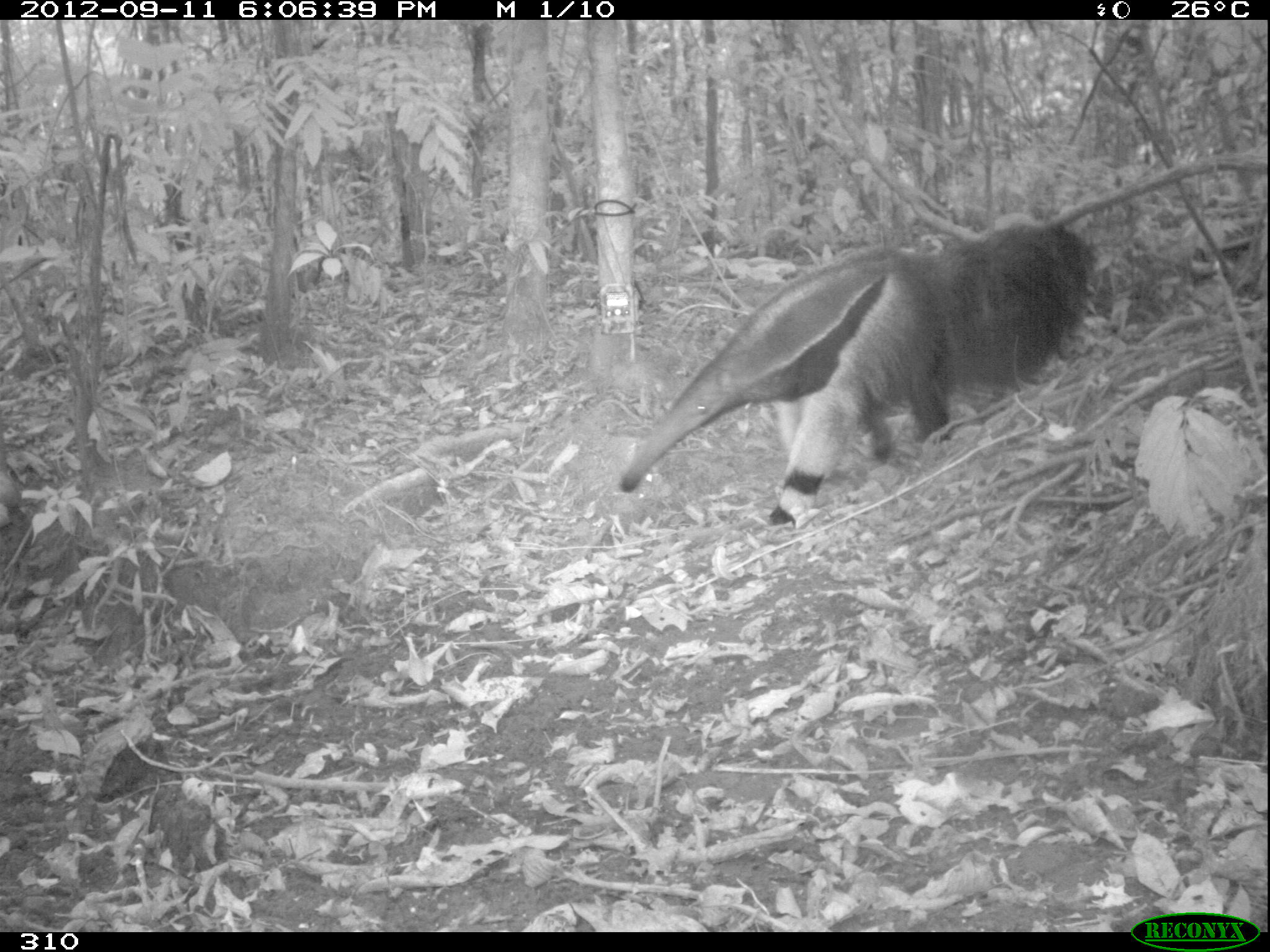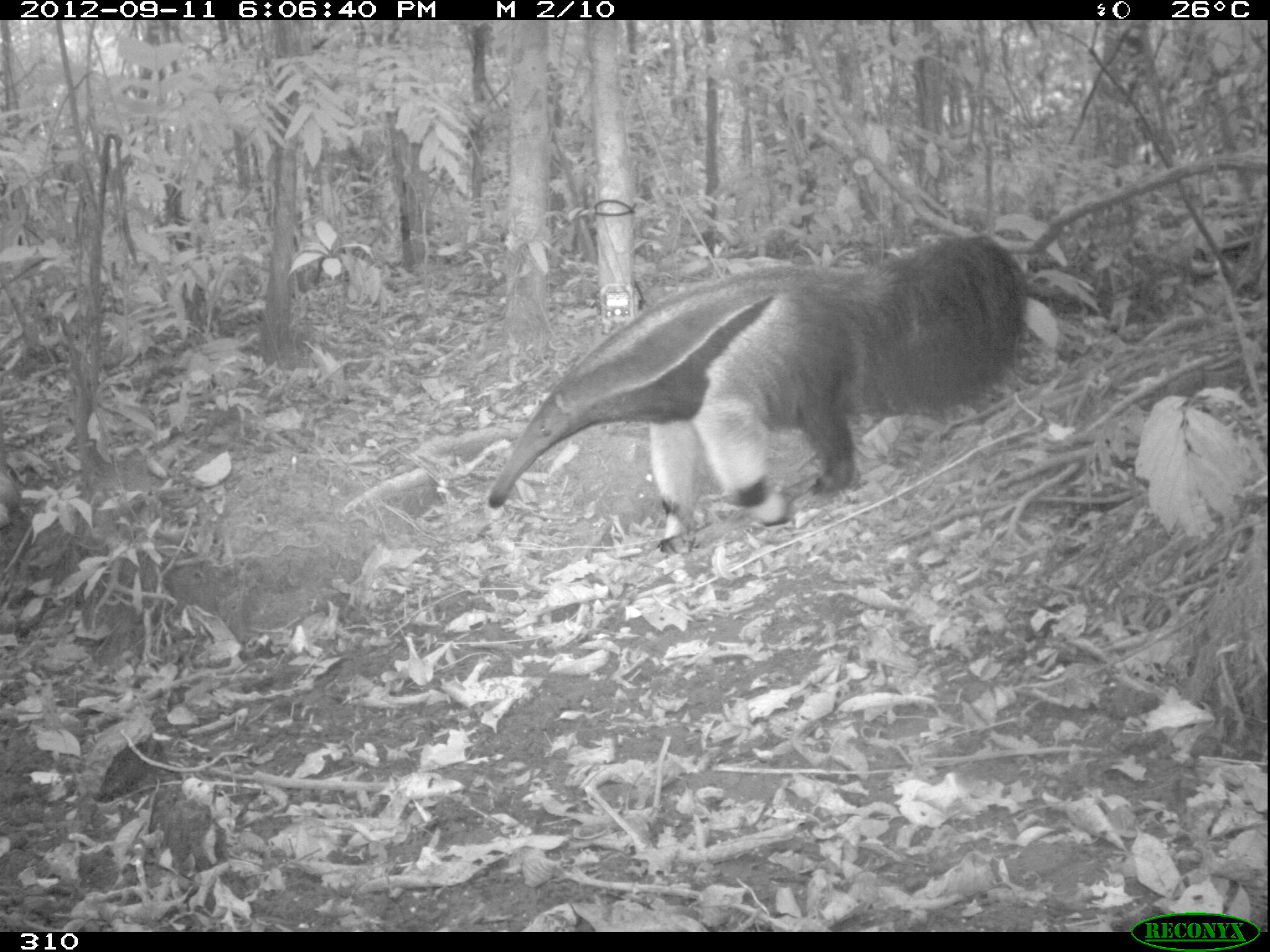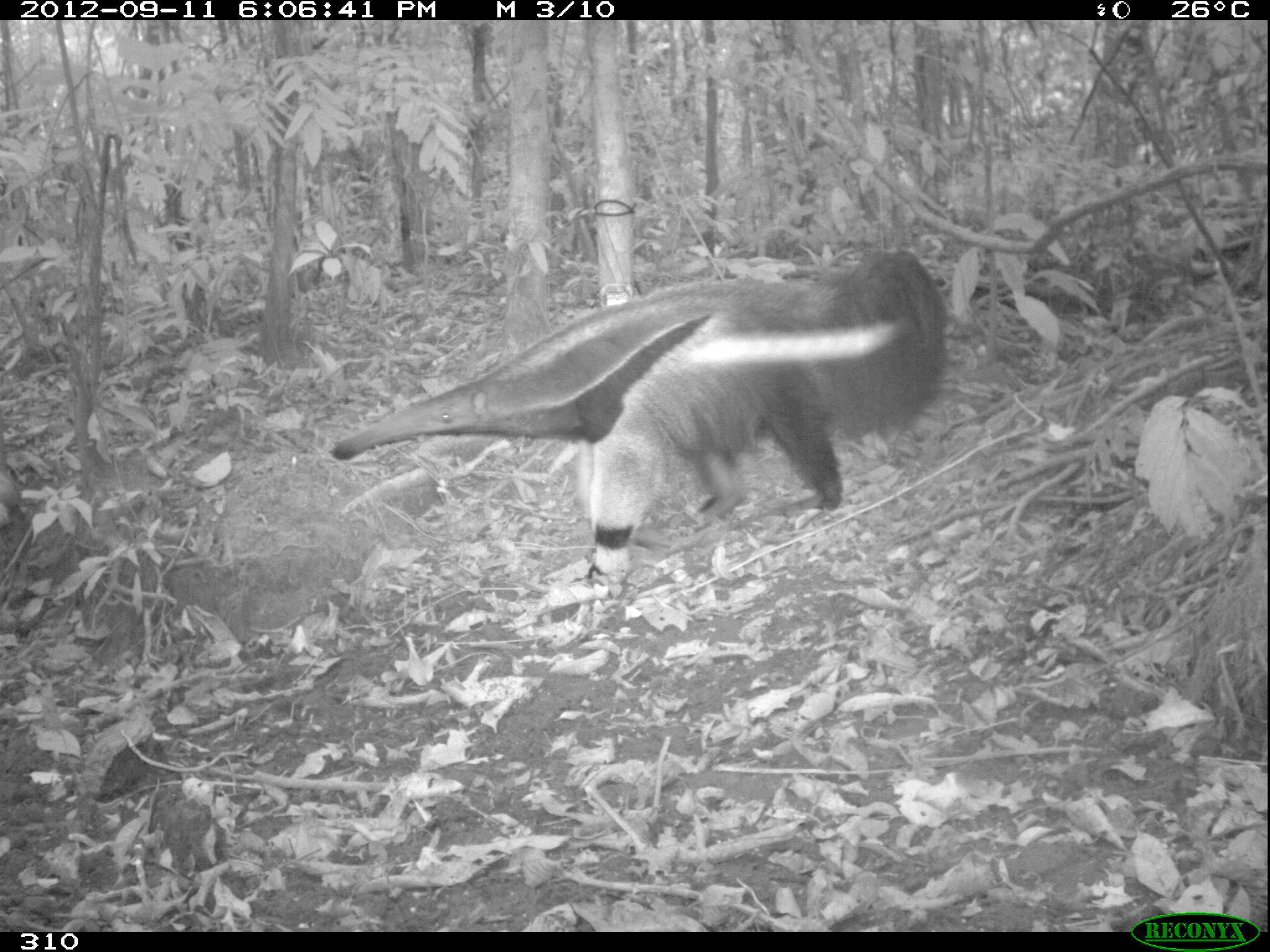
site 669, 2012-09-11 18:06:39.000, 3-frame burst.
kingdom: Animalia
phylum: Chordata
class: Mammalia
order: Pilosa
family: Myrmecophagidae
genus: Myrmecophaga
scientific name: Myrmecophaga tridactyla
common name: giant anteater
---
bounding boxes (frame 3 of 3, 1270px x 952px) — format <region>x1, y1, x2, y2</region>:
myrmecophaga tridactyla: <region>326, 244, 951, 580</region>